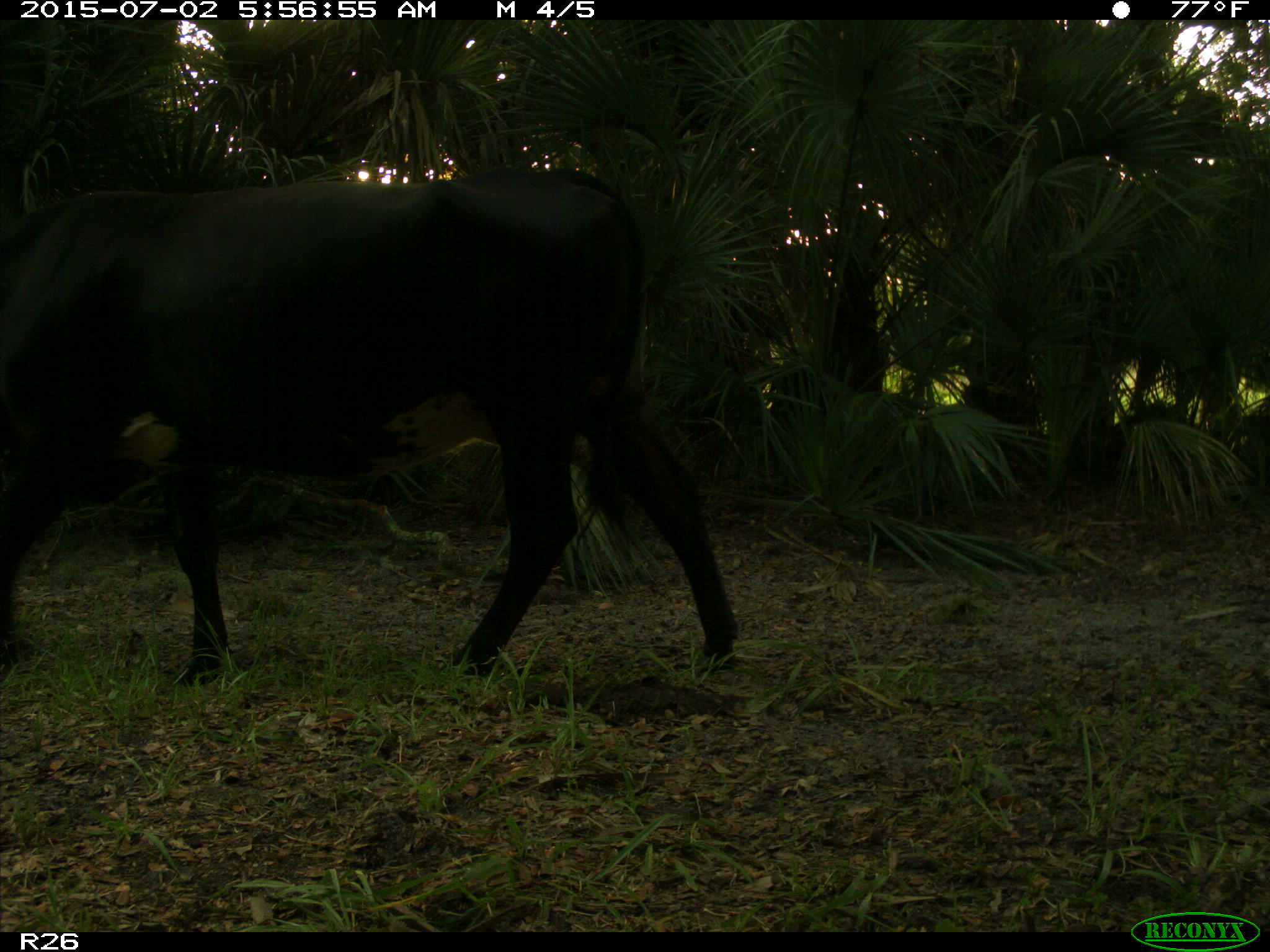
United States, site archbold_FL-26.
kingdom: Animalia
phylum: Chordata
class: Mammalia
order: Artiodactyla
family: Bovidae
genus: Bos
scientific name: Bos taurus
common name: domestic cow